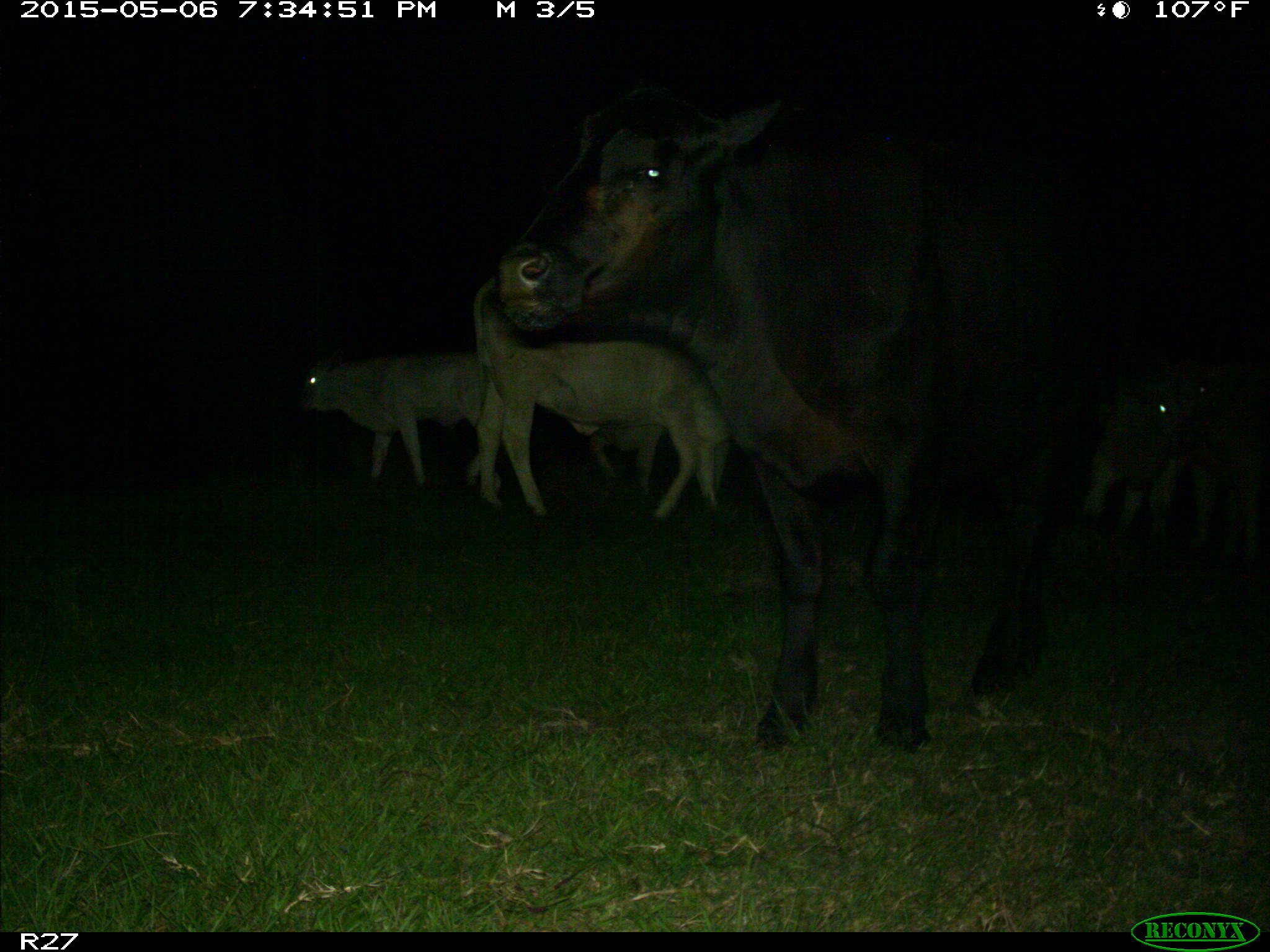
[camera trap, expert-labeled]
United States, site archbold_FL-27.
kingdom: Animalia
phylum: Chordata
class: Mammalia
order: Artiodactyla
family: Bovidae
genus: Bos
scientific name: Bos taurus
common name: domestic cow